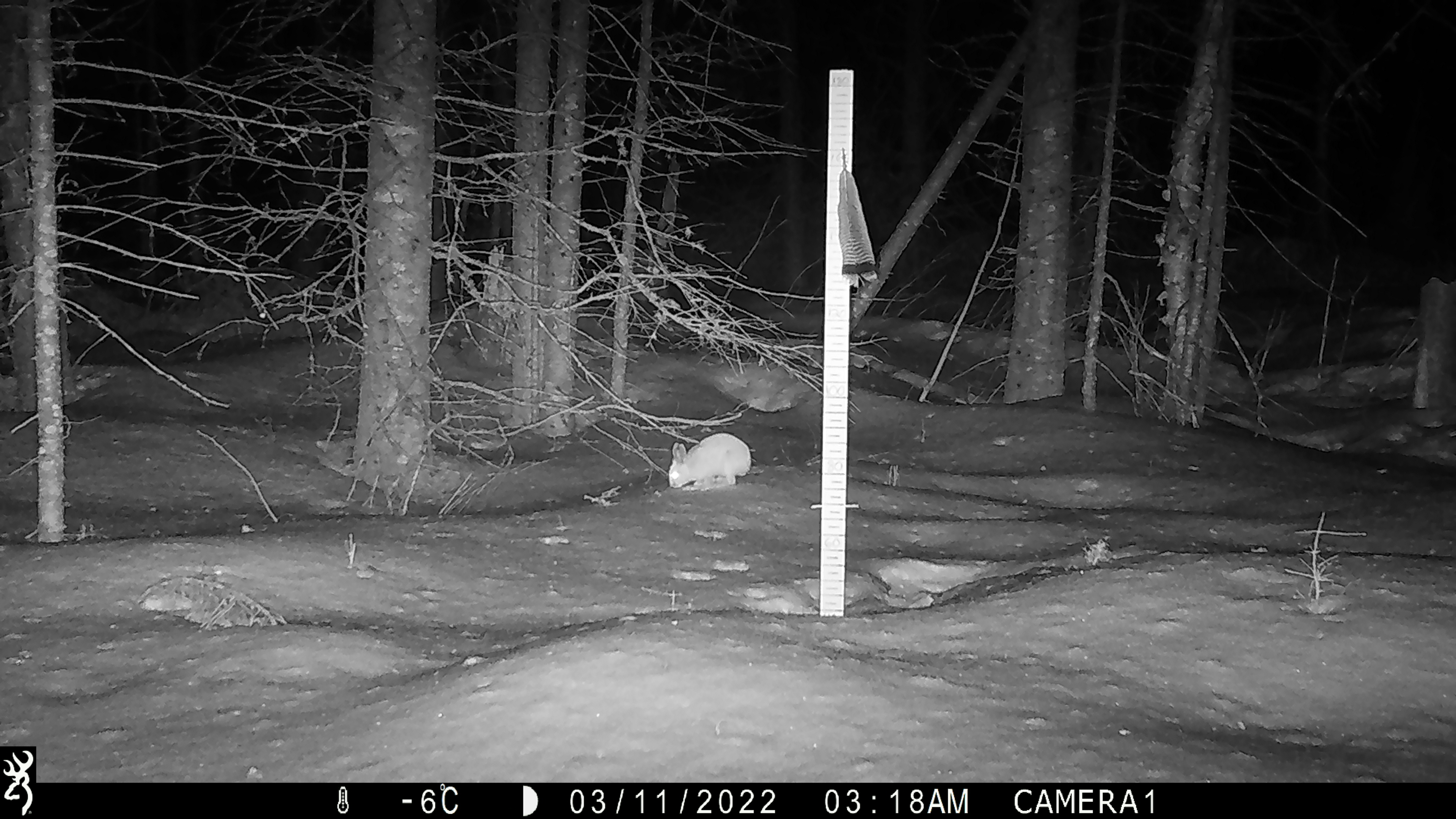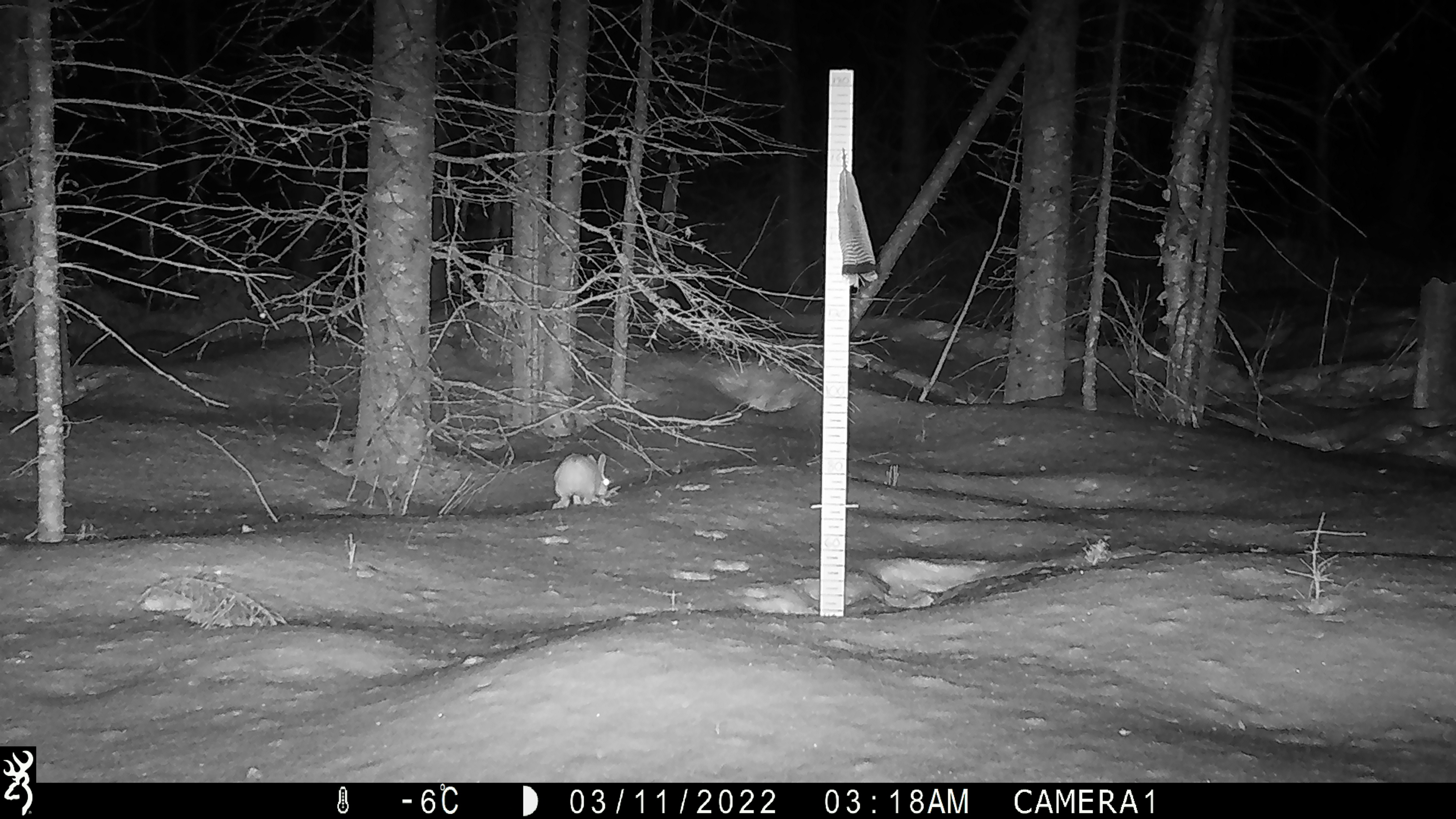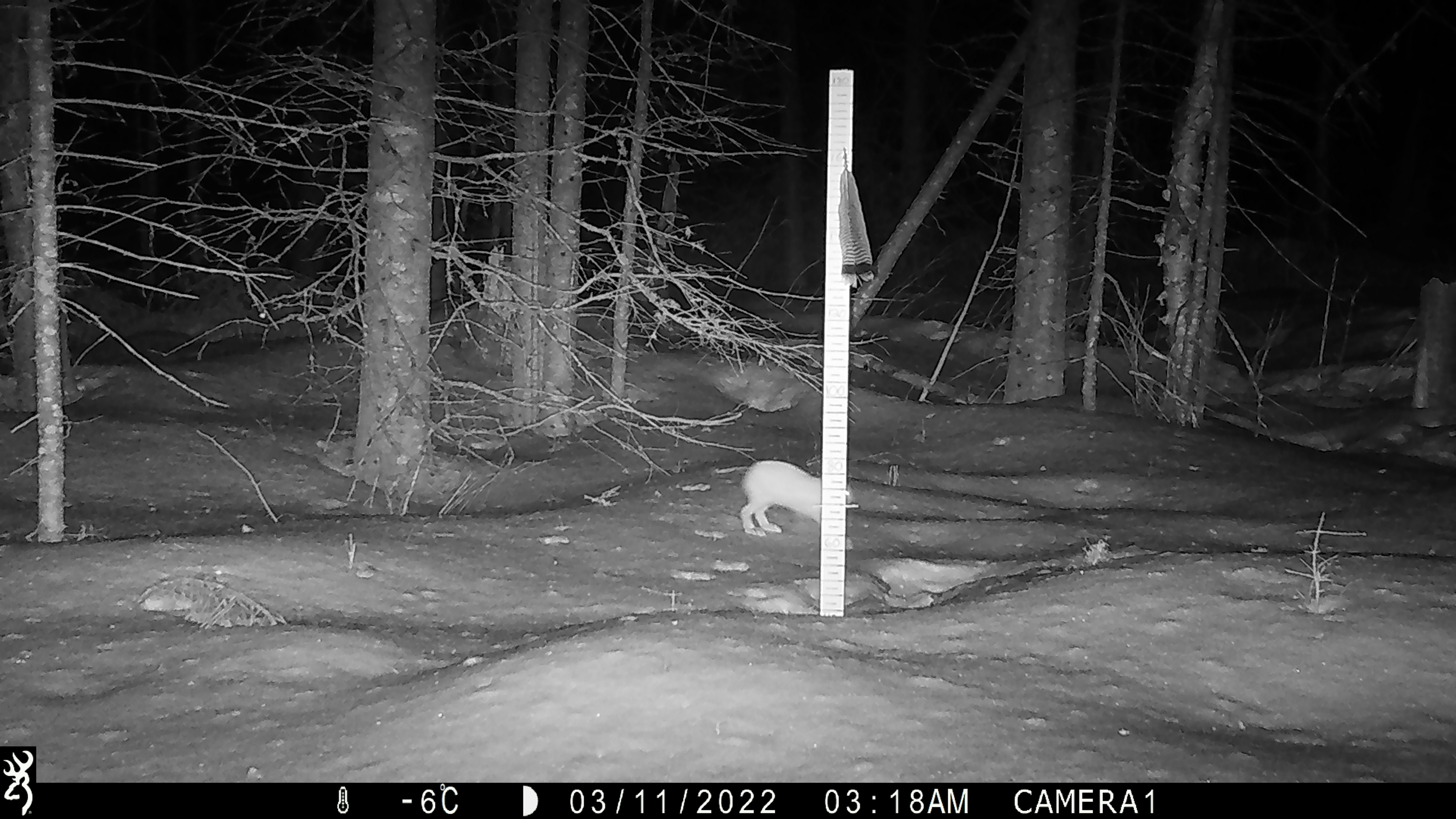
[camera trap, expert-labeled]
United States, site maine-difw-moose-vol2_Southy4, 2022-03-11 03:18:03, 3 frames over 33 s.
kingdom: Animalia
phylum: Chordata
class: Mammalia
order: Lagomorpha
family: Leporidae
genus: Lepus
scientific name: Lepus americanus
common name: snowshoe hare